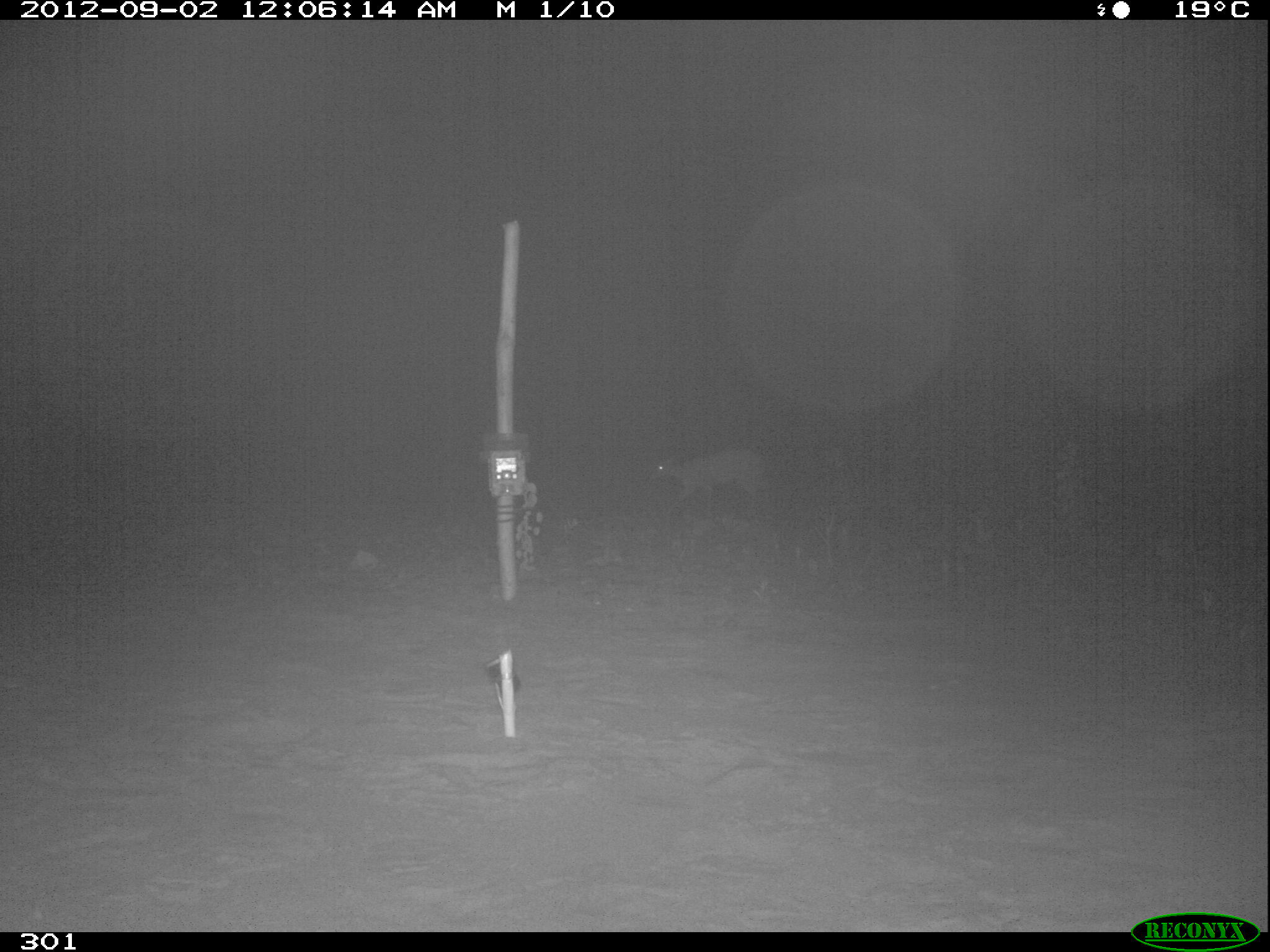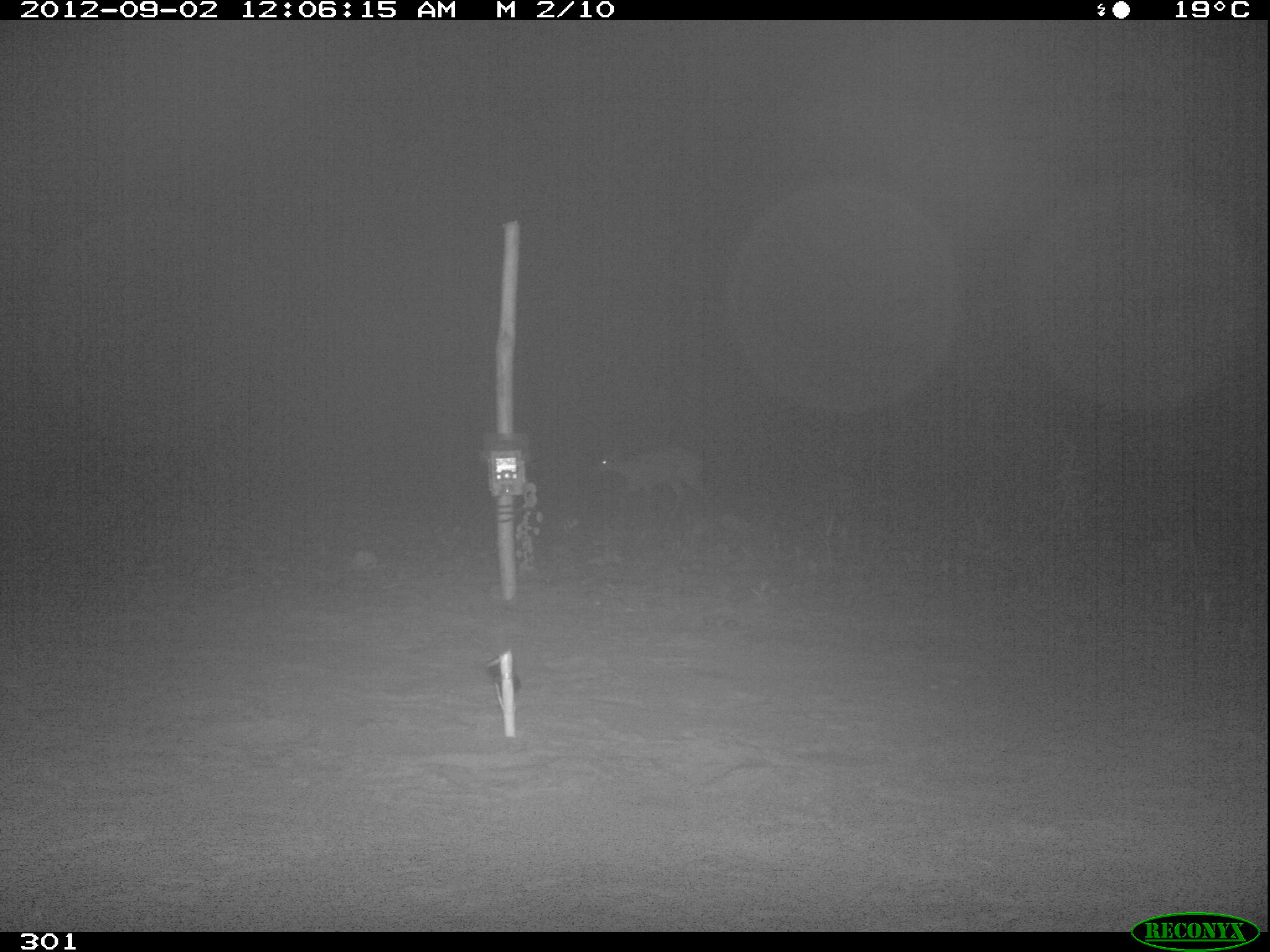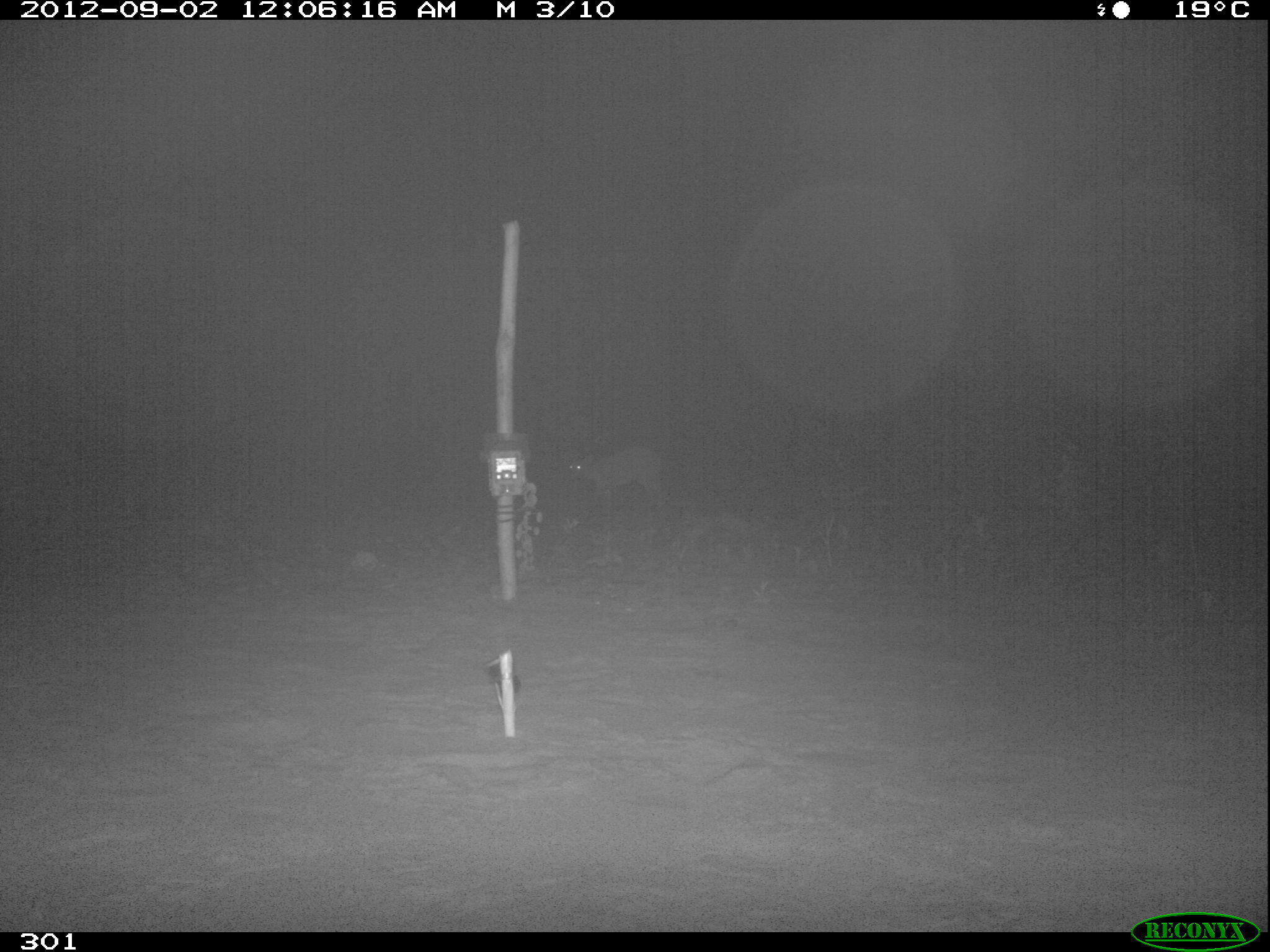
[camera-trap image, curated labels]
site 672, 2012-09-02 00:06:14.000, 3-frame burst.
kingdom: Animalia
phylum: Chordata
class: Mammalia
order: Artiodactyla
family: Cervidae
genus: Mazama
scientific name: Mazama americana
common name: red brocket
Mazama americana (red brocket).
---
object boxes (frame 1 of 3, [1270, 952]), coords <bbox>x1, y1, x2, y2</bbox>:
mazama americana: <bbox>652, 450, 776, 516</bbox>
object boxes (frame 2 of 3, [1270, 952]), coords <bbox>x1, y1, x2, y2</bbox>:
mazama americana: <bbox>596, 445, 712, 519</bbox>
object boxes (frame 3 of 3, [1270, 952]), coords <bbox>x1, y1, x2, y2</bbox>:
mazama americana: <bbox>567, 447, 662, 514</bbox>